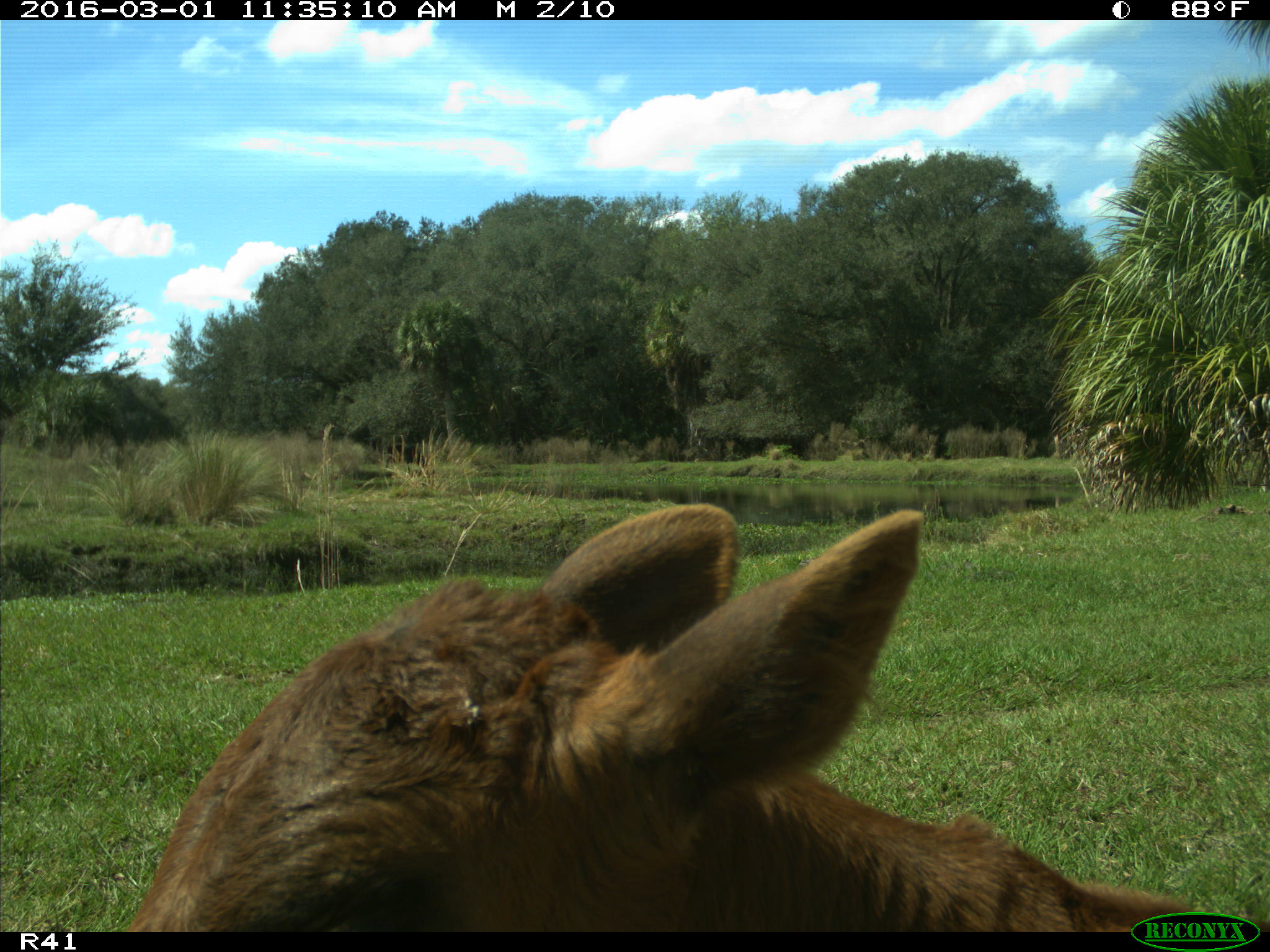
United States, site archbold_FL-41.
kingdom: Animalia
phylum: Chordata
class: Mammalia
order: Artiodactyla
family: Bovidae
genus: Bos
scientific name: Bos taurus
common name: domestic cow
Bos taurus (domestic cow).